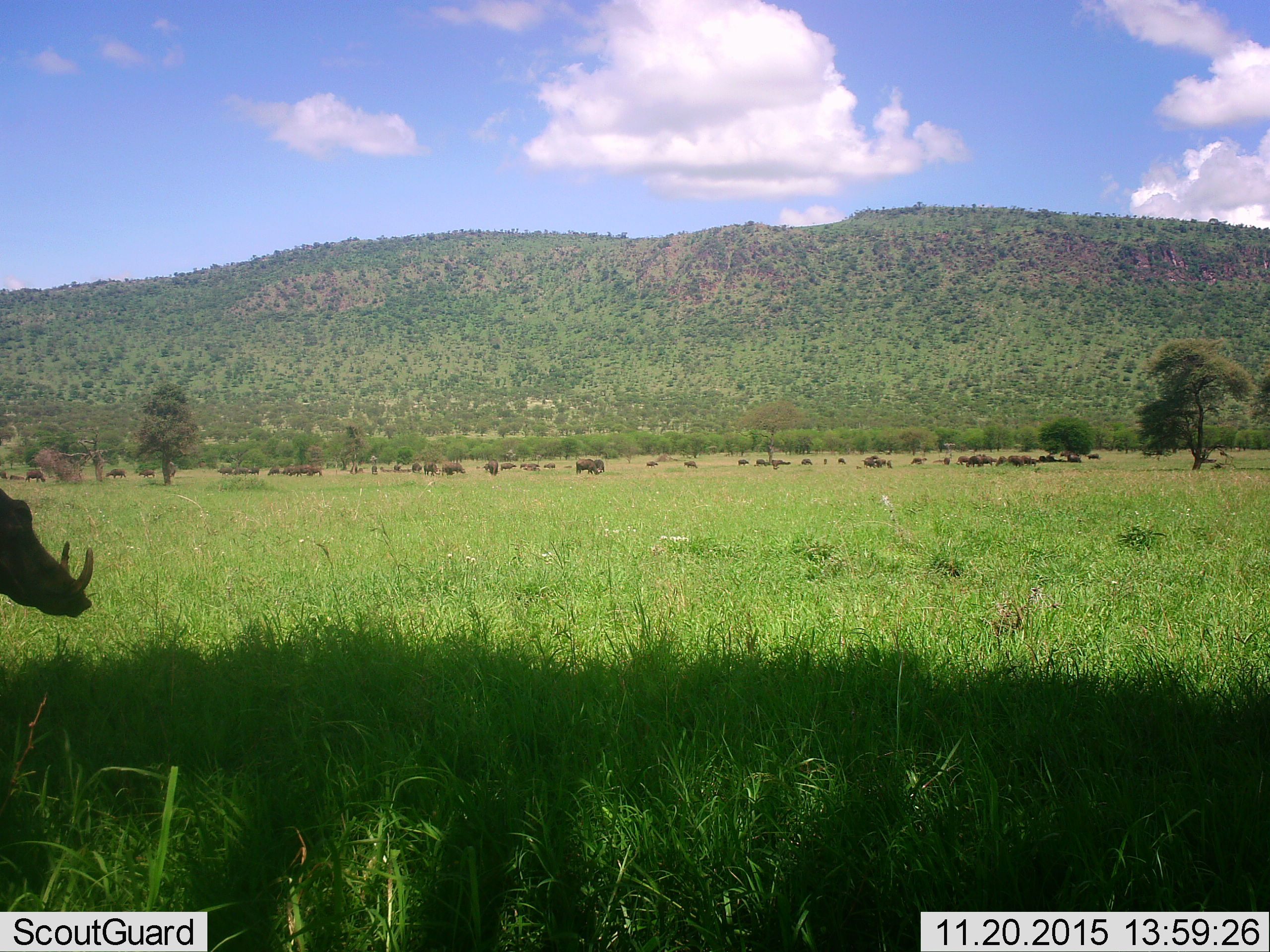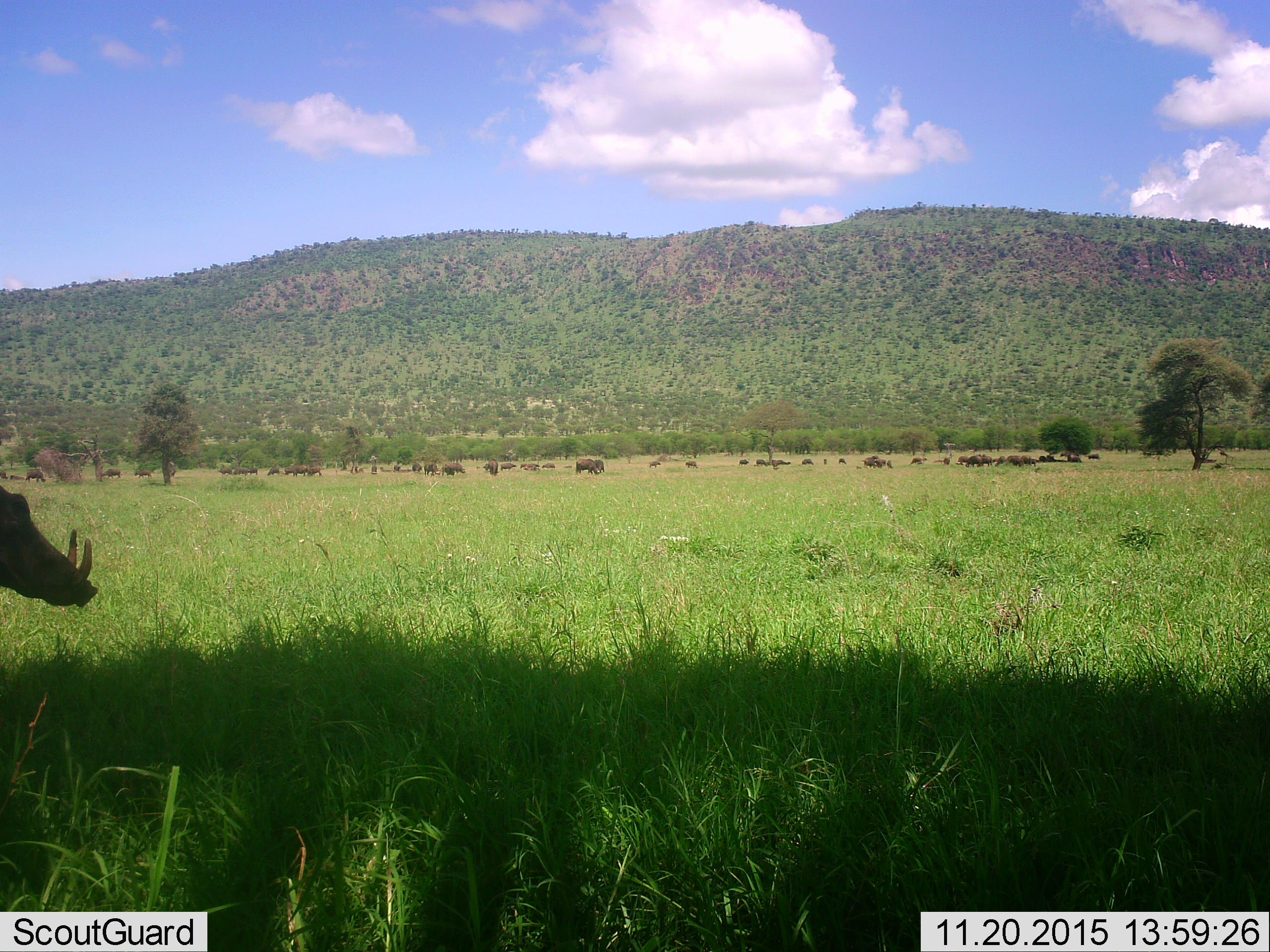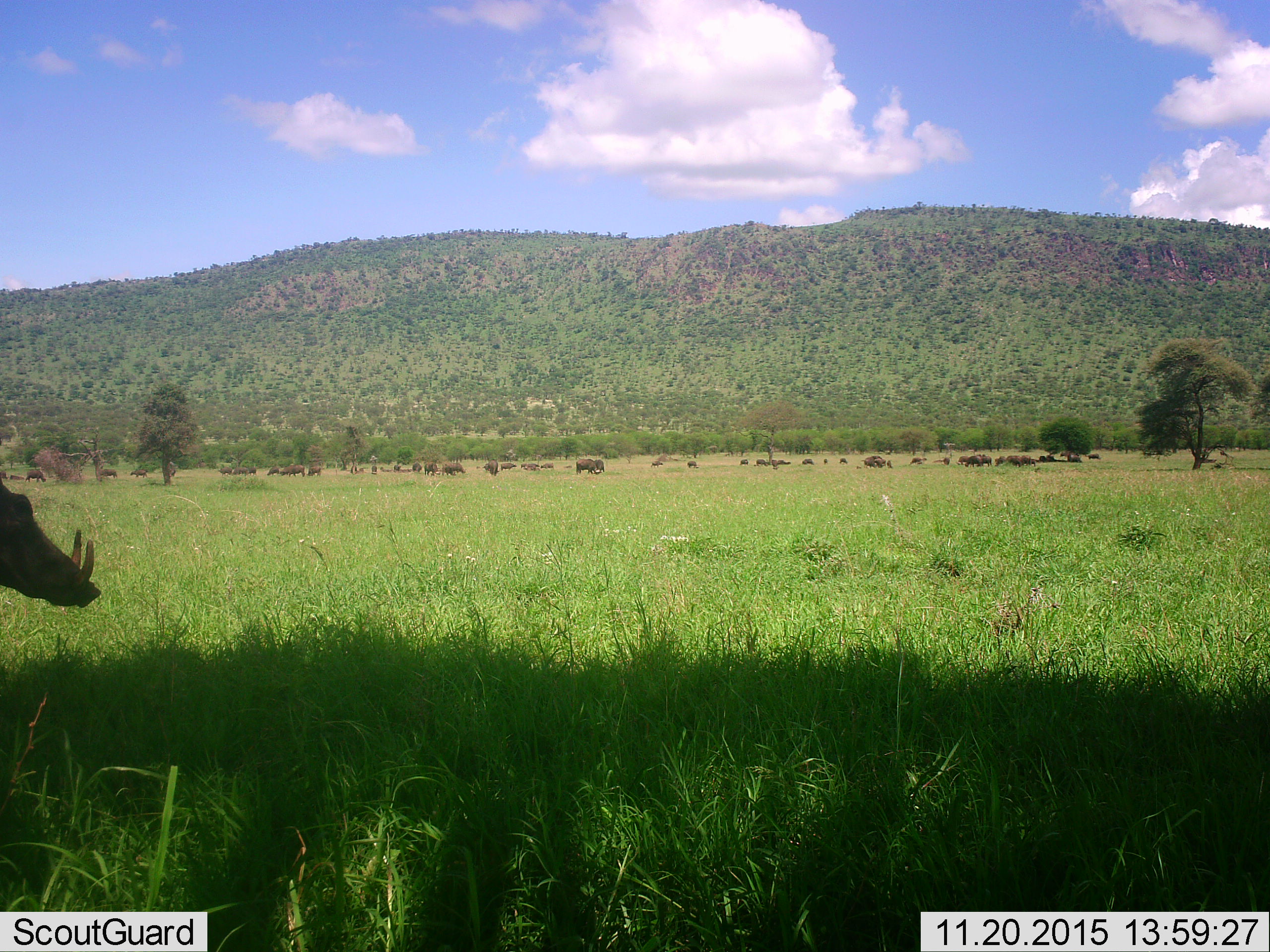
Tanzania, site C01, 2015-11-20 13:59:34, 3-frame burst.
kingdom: Animalia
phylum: Chordata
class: Mammalia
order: Artiodactyla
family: Bovidae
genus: Syncerus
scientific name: Syncerus caffer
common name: cape buffalo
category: buffalo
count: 11-50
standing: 90%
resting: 50%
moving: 60%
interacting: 20%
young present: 40%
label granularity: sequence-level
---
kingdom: Animalia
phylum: Chordata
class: Mammalia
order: Artiodactyla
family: Suidae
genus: Phacochoerus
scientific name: Phacochoerus africanus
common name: warthog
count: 1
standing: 80%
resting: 0%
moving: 27%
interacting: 0%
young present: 7%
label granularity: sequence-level